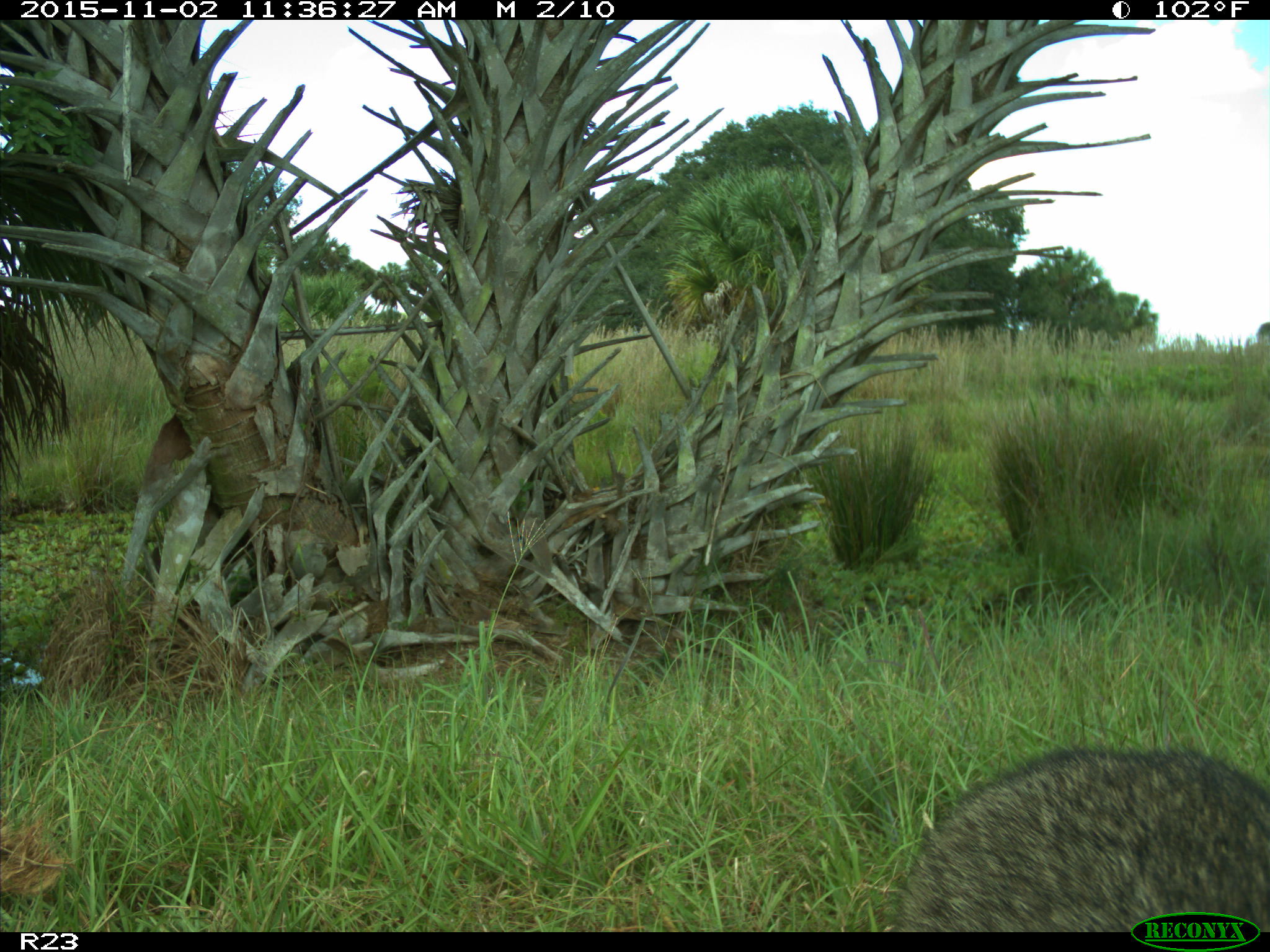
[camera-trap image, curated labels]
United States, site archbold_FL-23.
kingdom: Animalia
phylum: Chordata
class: Mammalia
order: Carnivora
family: Procyonidae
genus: Procyon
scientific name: Procyon lotor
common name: common raccoon